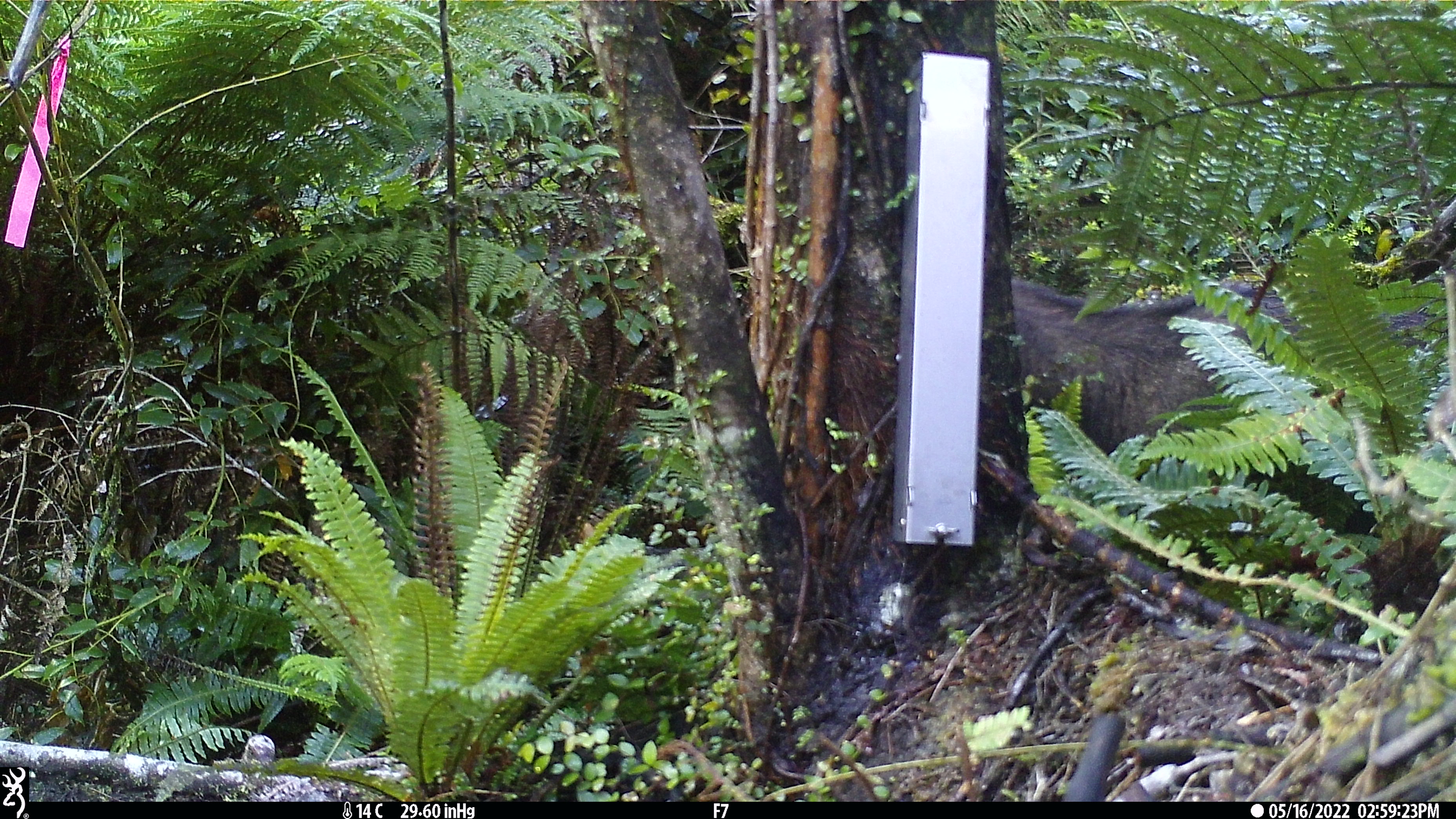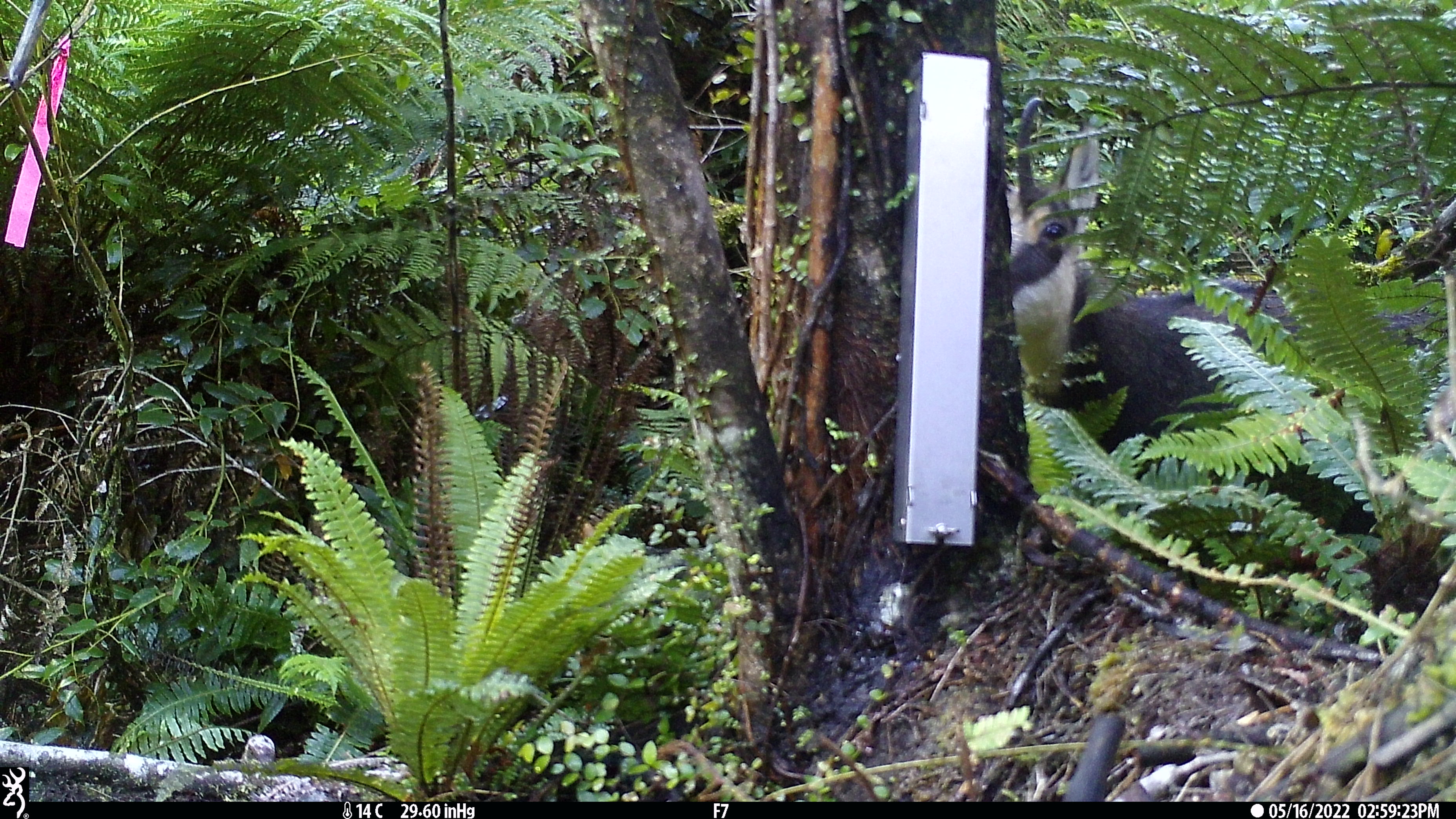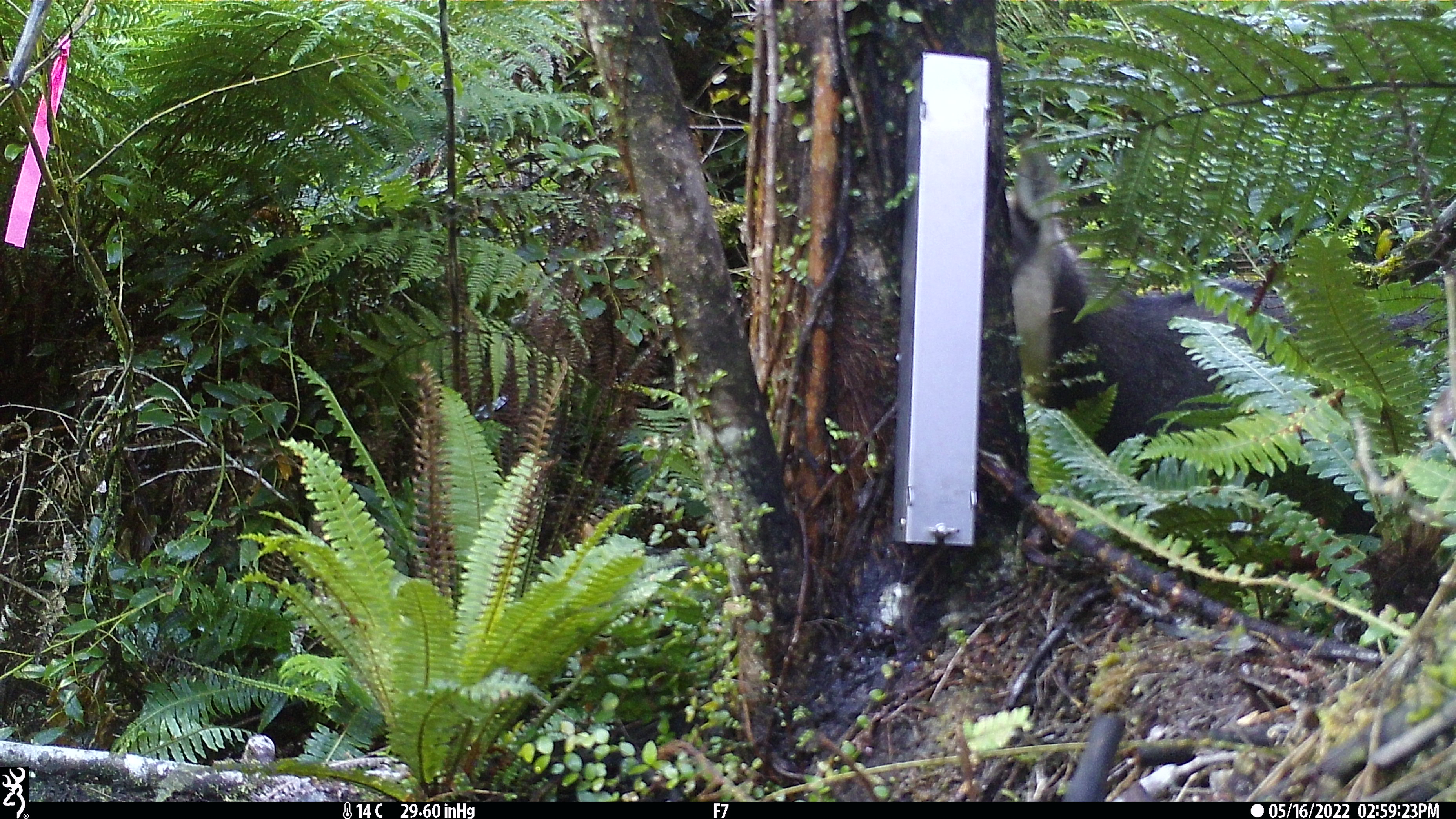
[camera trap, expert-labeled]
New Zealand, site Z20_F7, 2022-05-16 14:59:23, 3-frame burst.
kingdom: Animalia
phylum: Chordata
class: Mammalia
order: Artiodactyla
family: Bovidae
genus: Rupicapra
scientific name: Rupicapra rupicapra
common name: alpine chamois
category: chamois